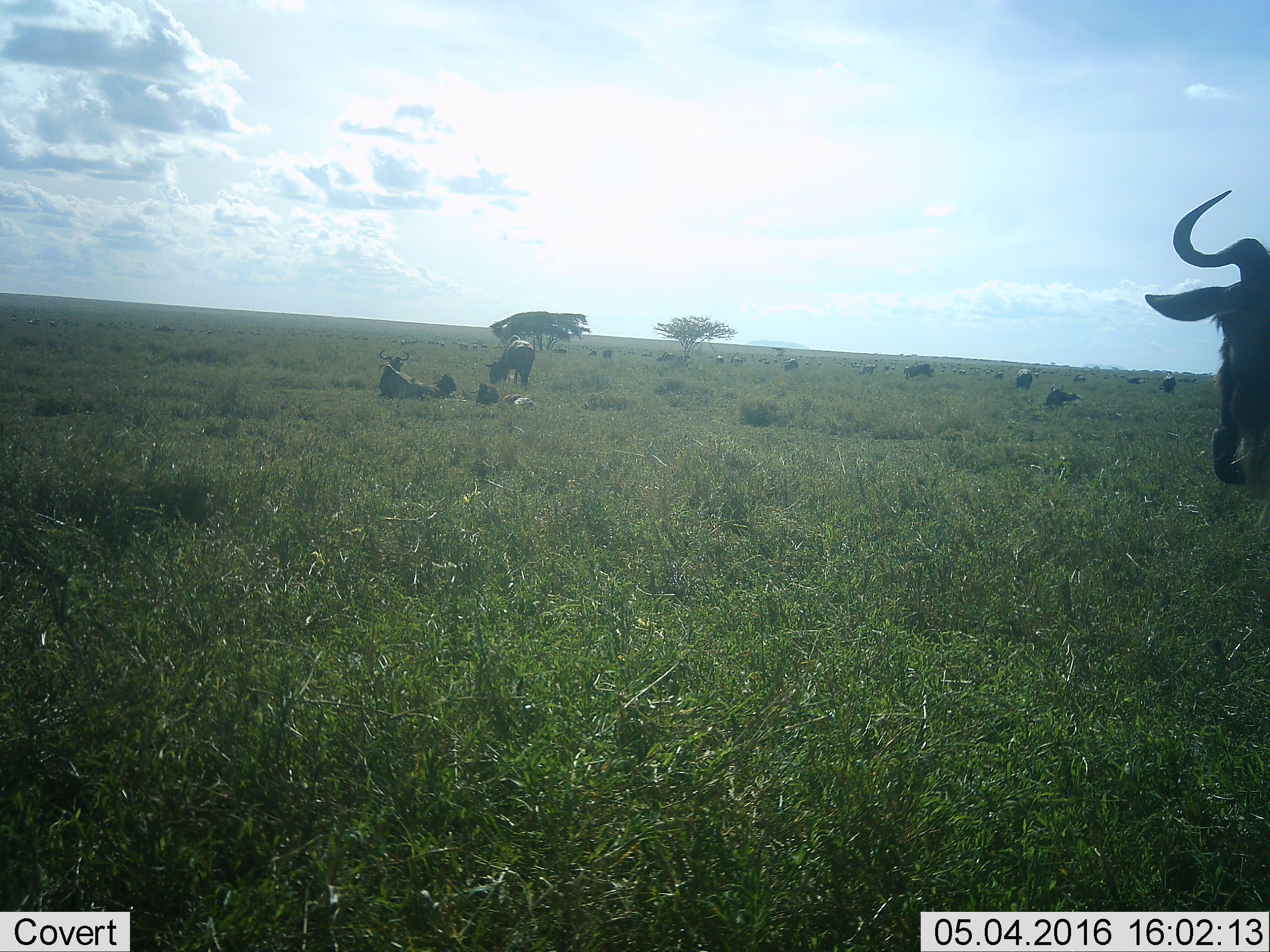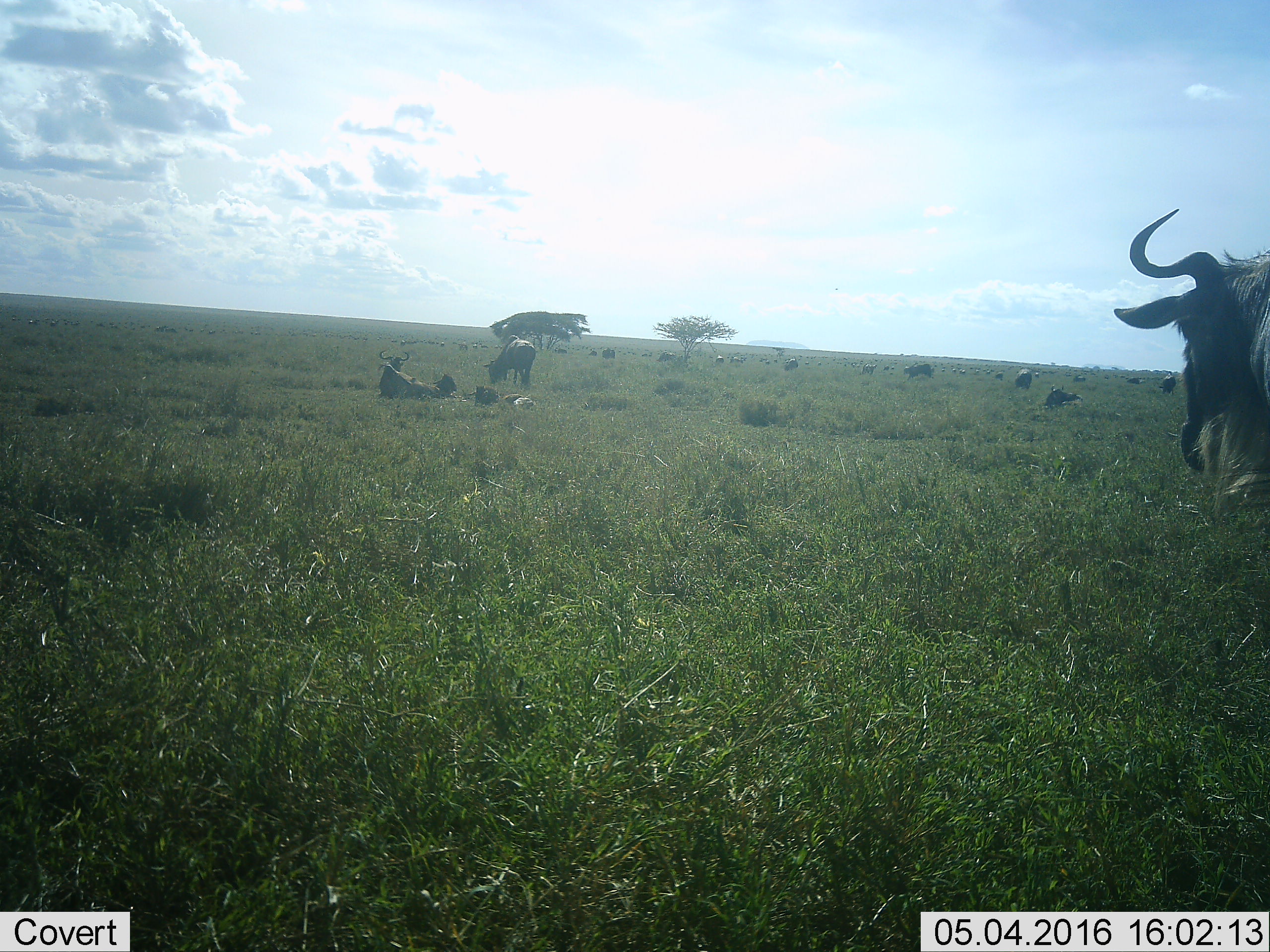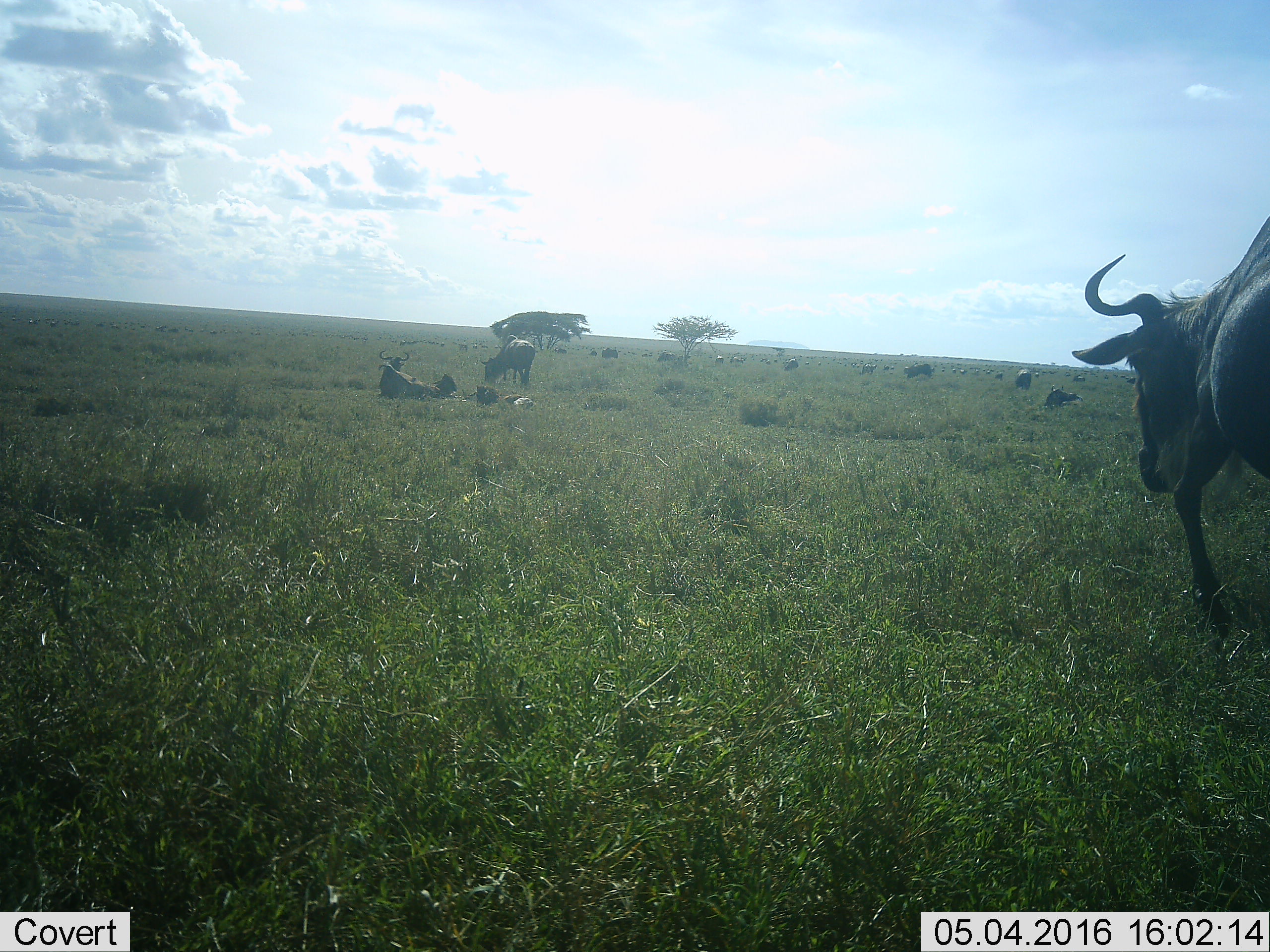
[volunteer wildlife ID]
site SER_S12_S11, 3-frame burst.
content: unidentified animal